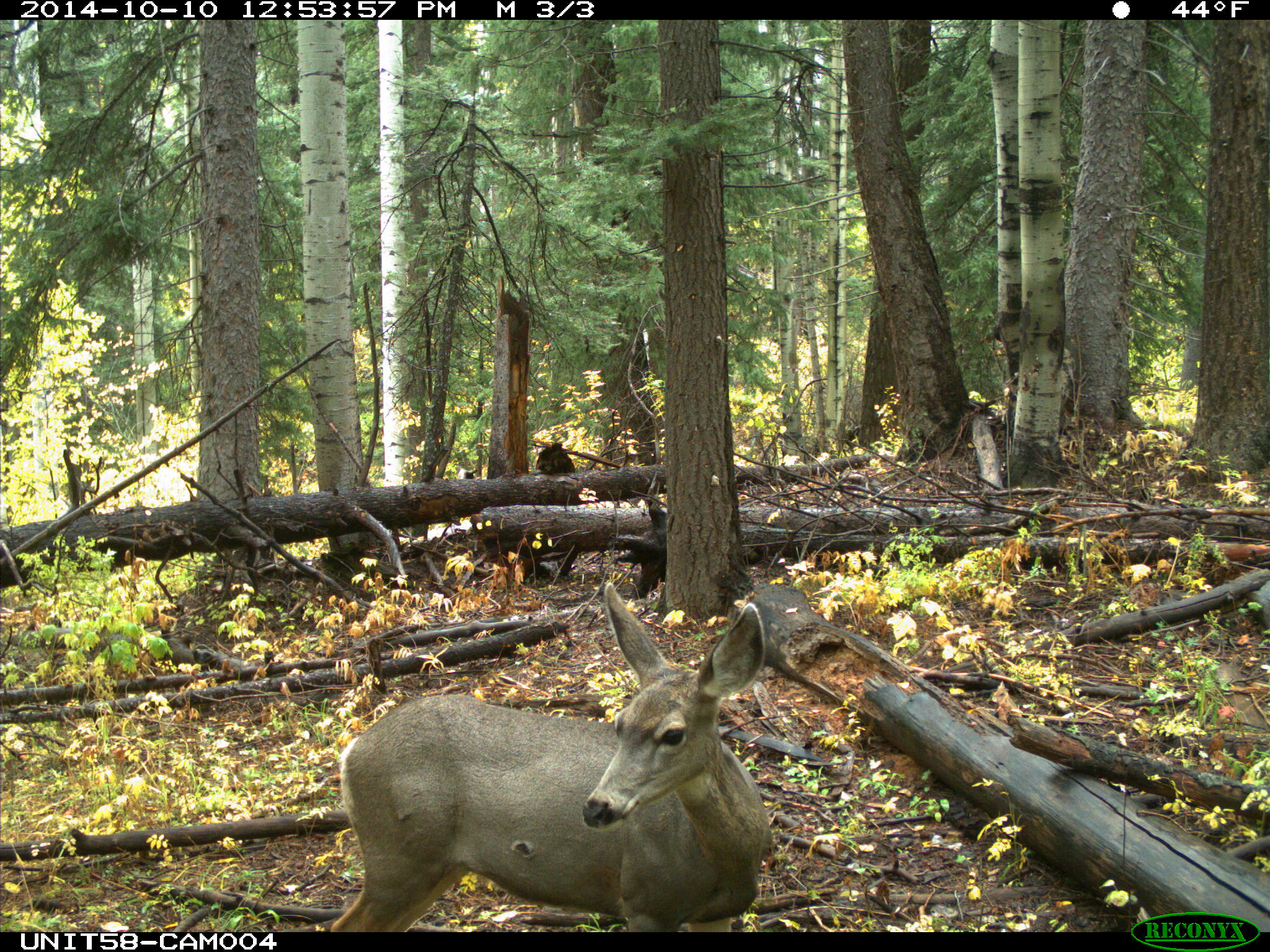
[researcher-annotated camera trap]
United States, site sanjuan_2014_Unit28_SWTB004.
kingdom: Animalia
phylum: Chordata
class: Mammalia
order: Artiodactyla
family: Cervidae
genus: Odocoileus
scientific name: Odocoileus hemionus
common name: mule deer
Odocoileus hemionus (mule deer).